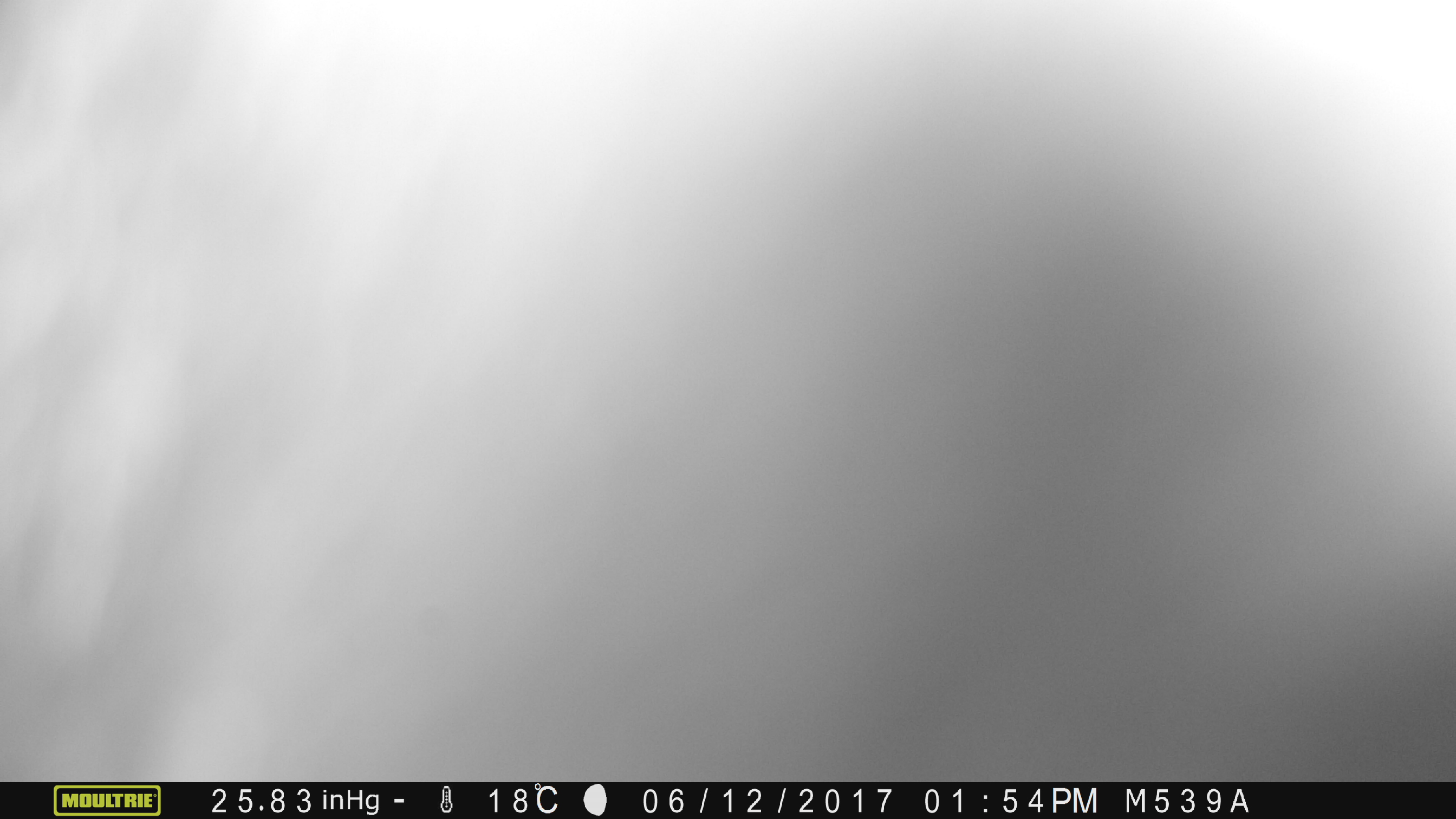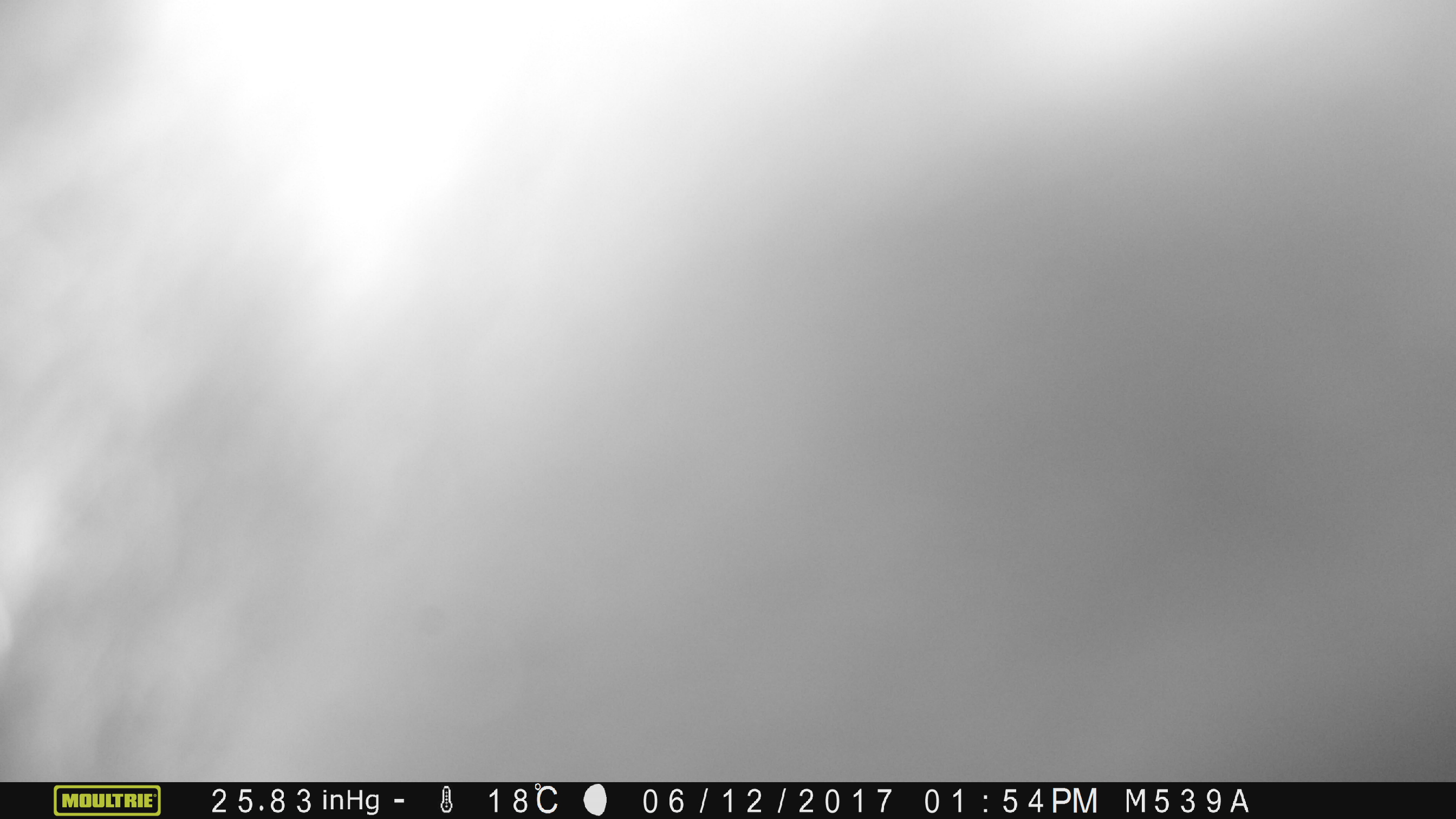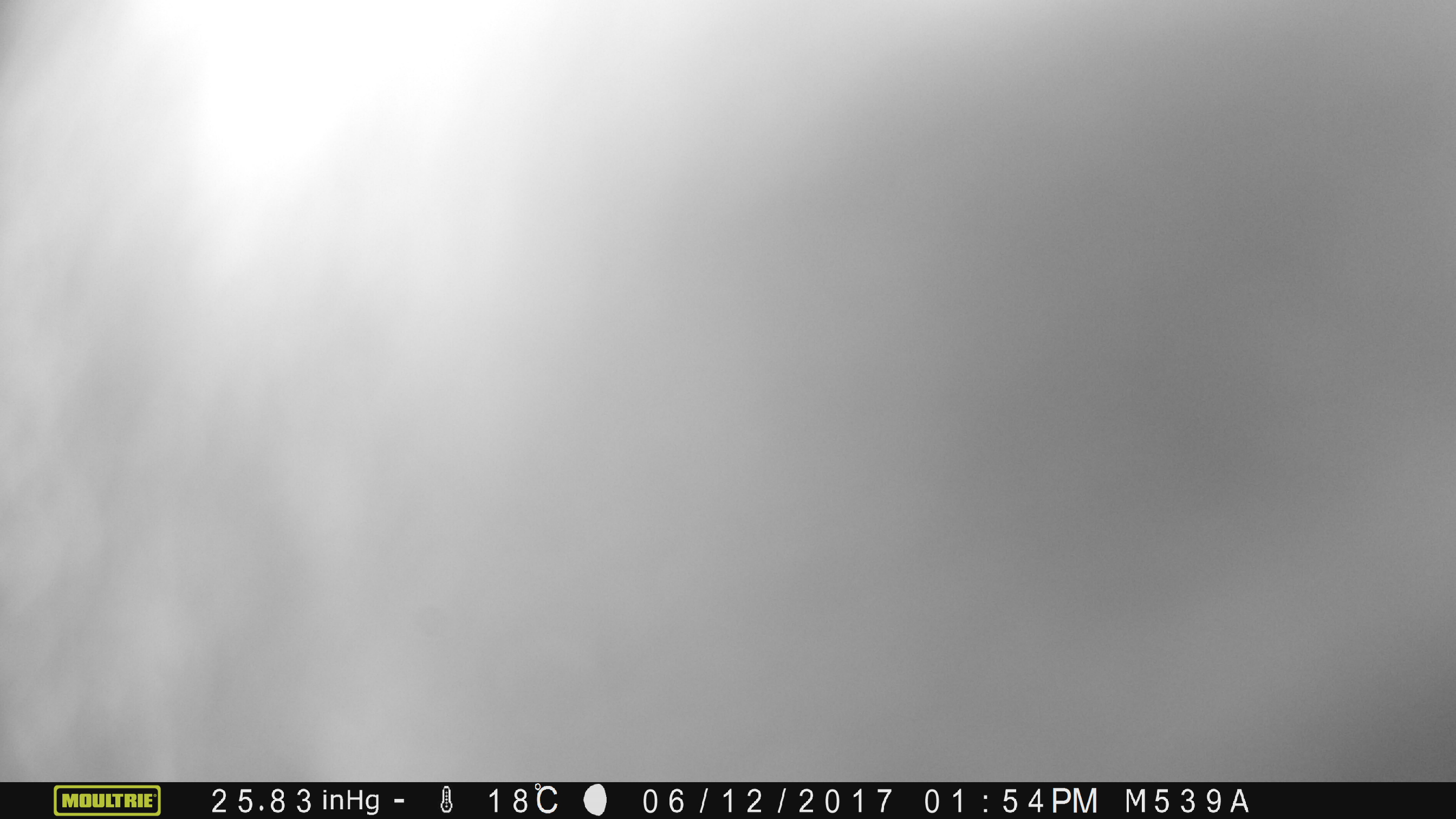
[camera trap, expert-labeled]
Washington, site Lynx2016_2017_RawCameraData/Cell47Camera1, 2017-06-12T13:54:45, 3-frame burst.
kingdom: Animalia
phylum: Chordata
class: Mammalia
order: Artiodactyla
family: Bovidae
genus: Bos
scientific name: Bos taurus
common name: domestic cattle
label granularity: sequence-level